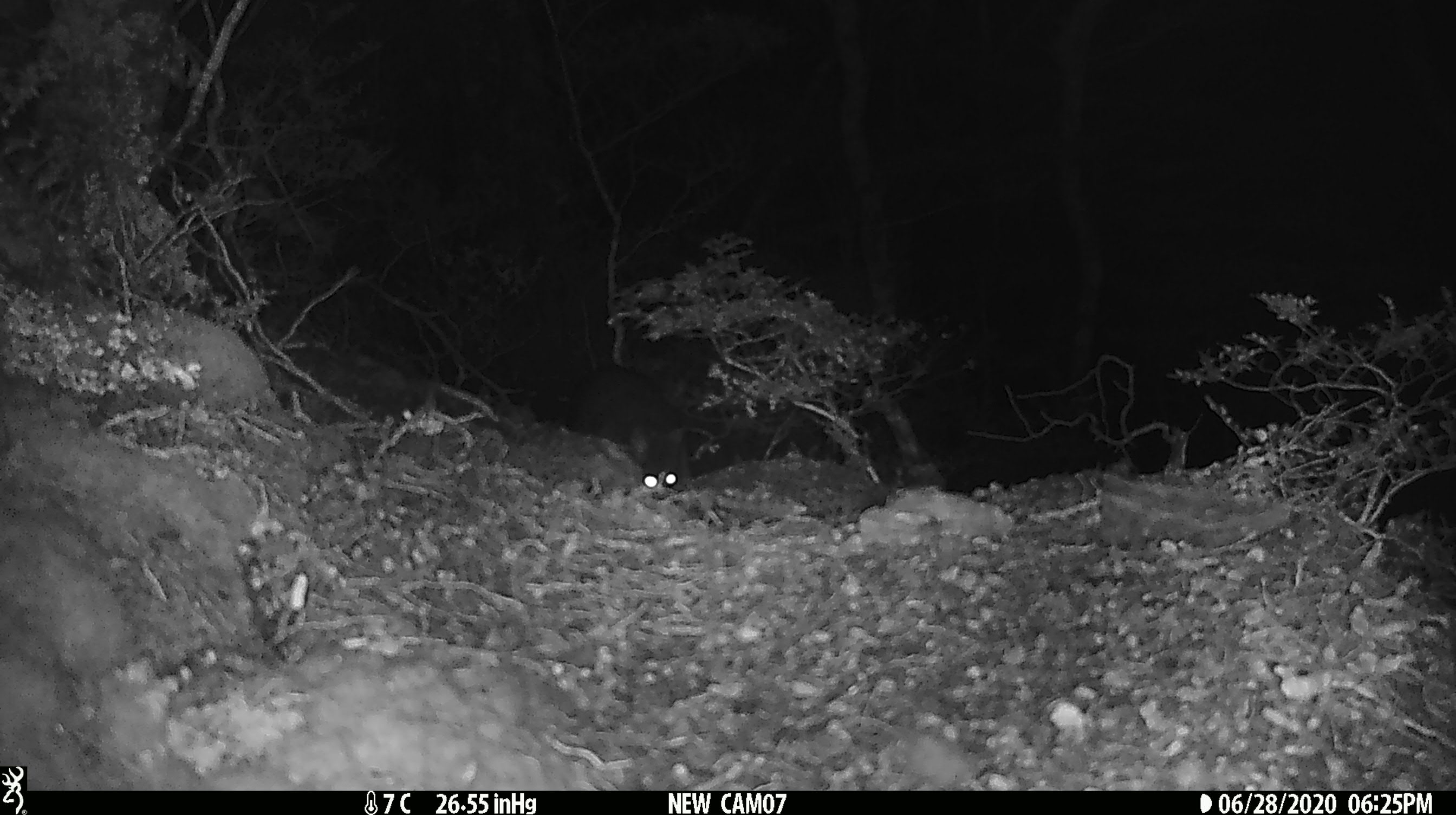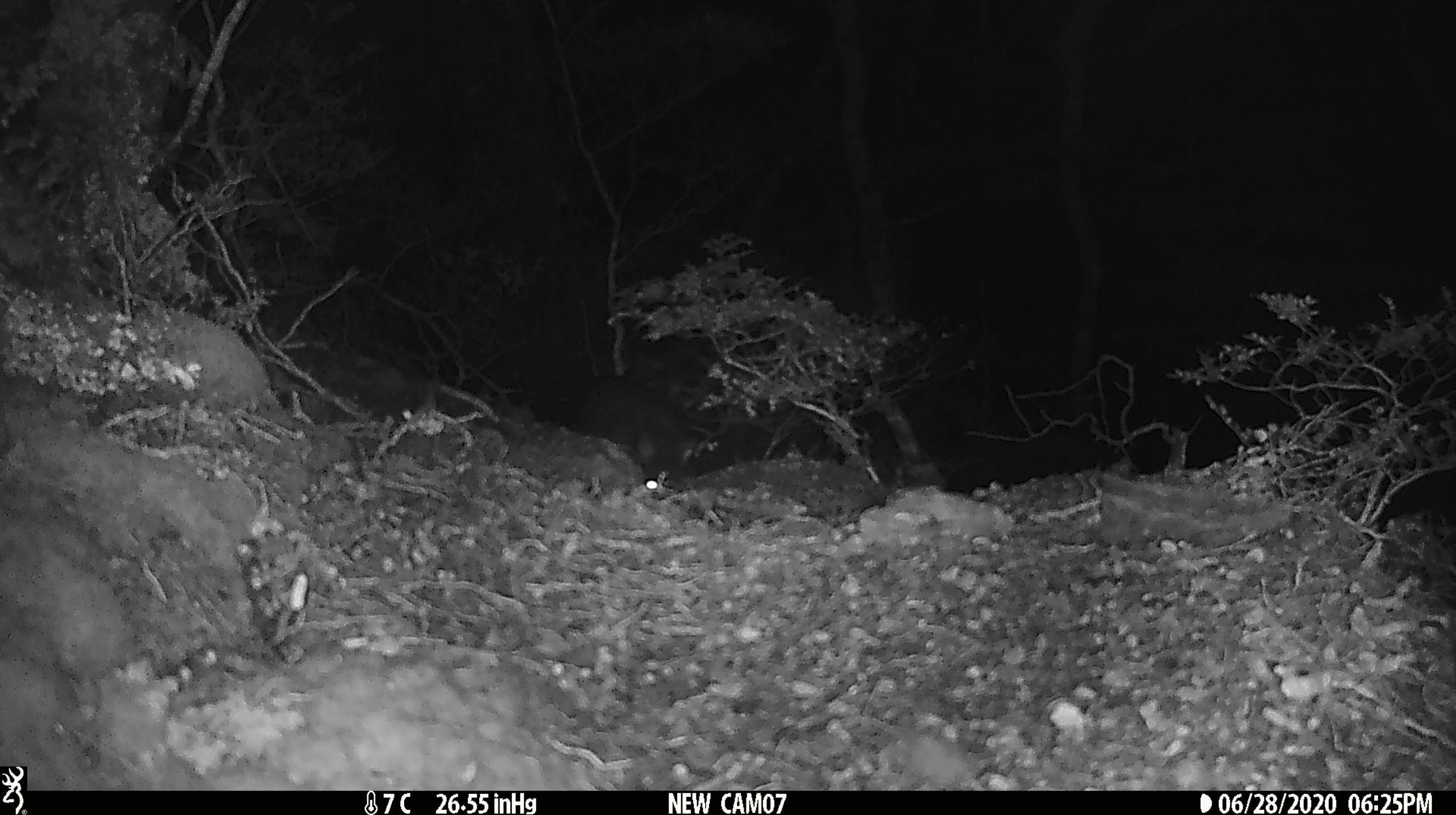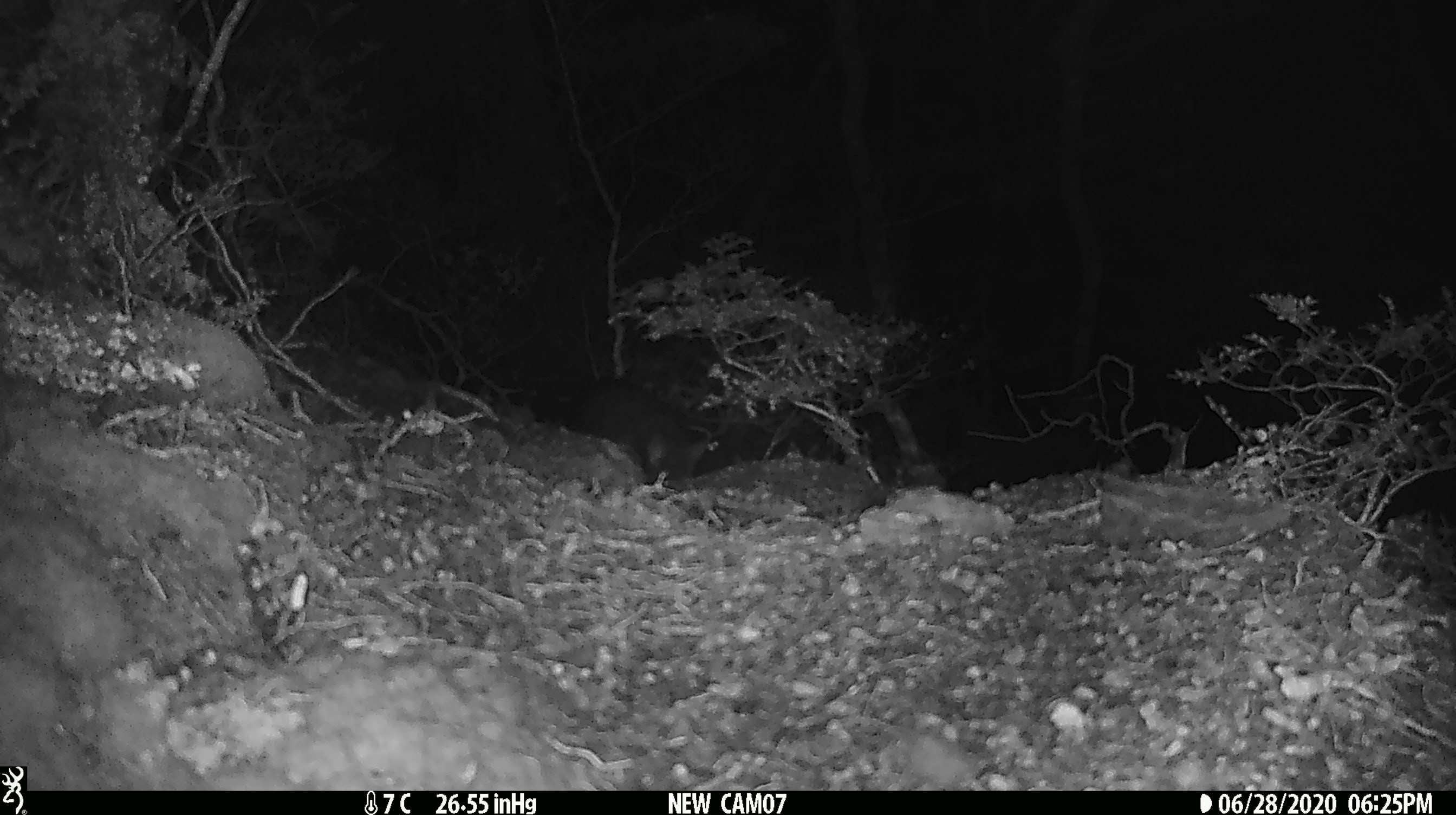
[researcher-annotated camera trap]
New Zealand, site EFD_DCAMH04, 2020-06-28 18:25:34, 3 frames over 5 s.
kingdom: Animalia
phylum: Chordata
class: Mammalia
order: Diprotodontia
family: Phalangeridae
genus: Trichosurus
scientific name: Trichosurus vulpecula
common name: common brushtail possum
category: possum